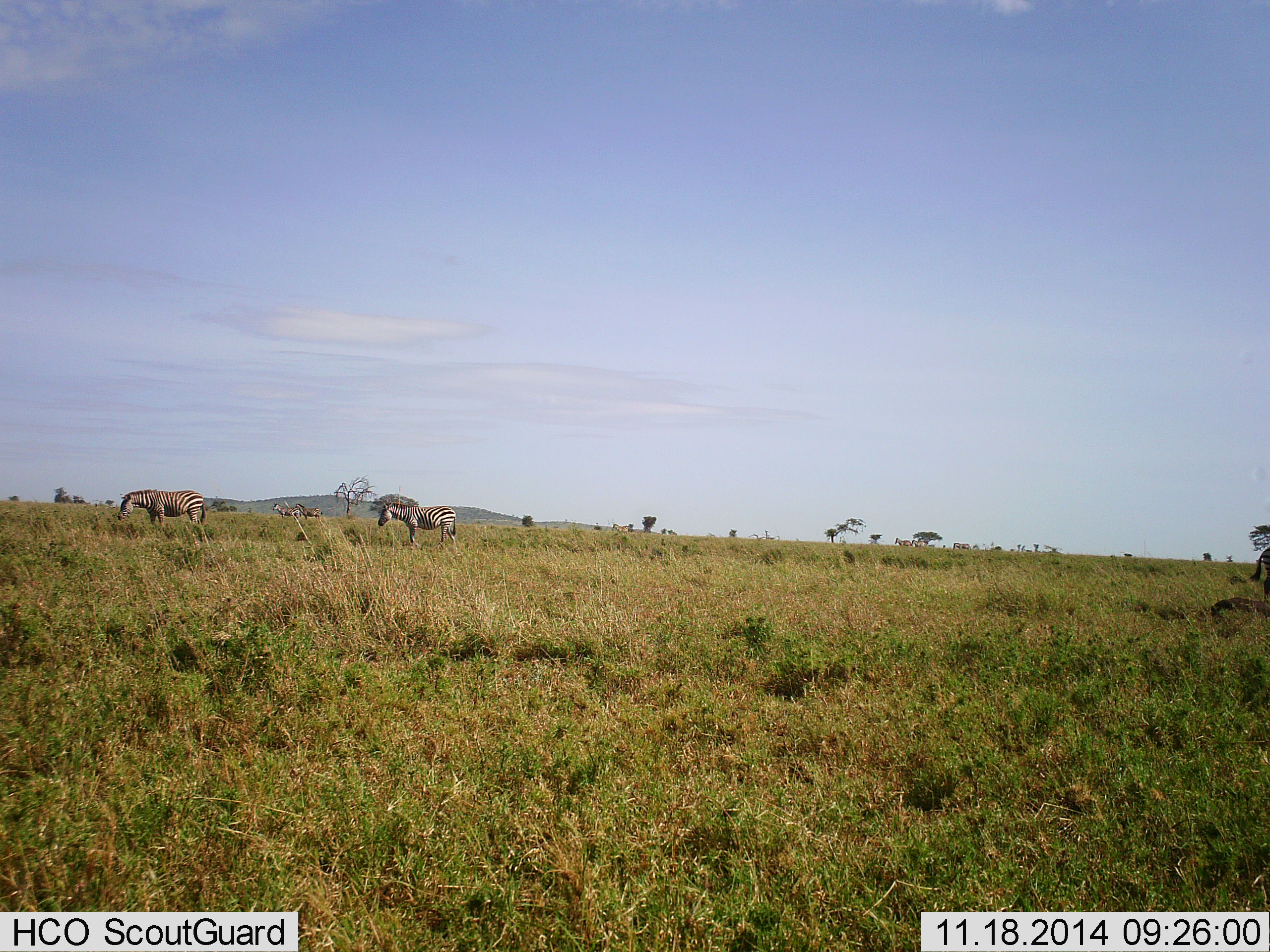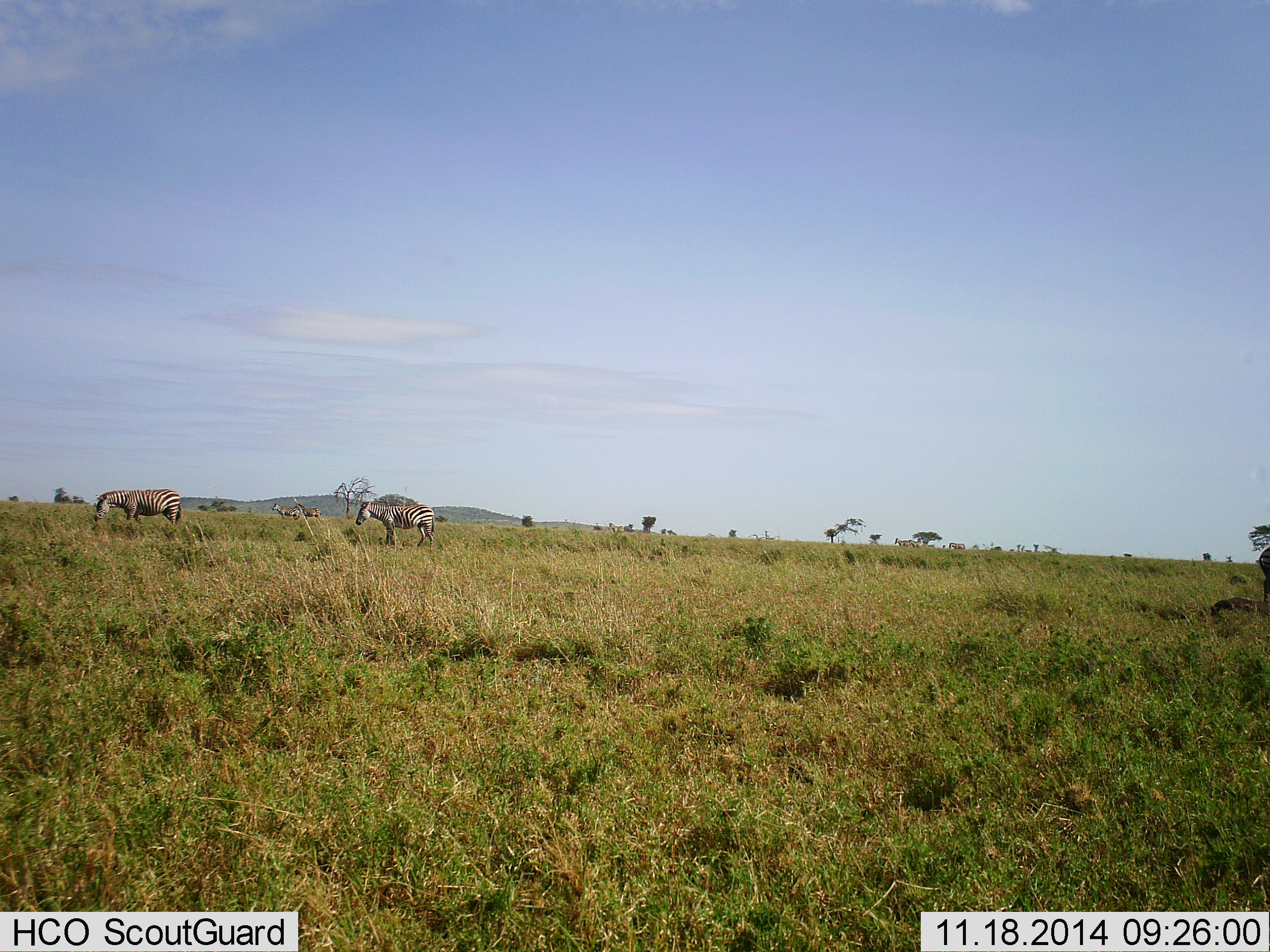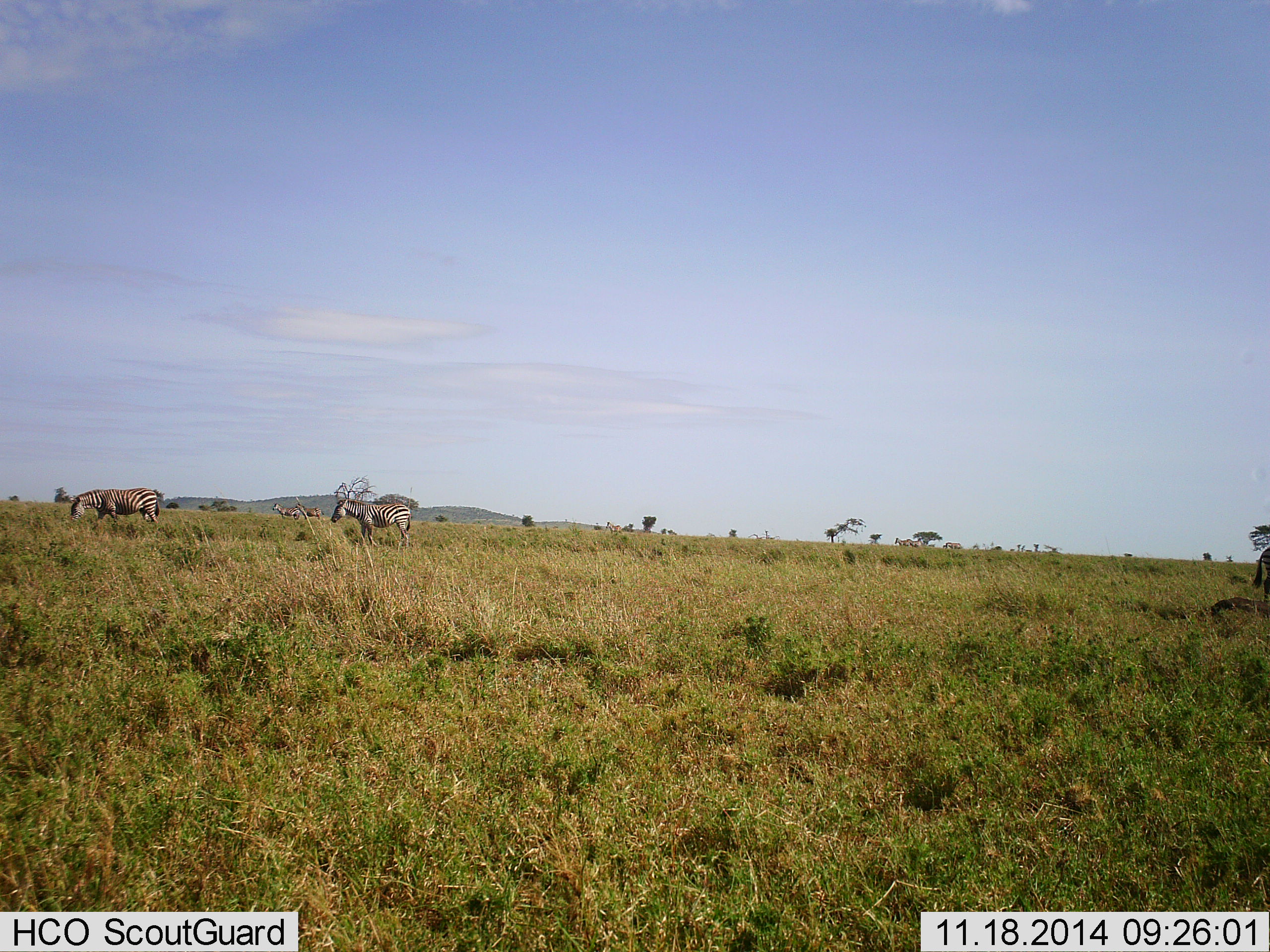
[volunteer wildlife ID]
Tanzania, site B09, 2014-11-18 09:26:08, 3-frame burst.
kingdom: Animalia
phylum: Chordata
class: Mammalia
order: Perissodactyla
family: Equidae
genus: Equus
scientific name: Equus quagga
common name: plains zebra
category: zebra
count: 3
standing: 20%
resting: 0%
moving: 80%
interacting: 0%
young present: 0%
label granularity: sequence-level